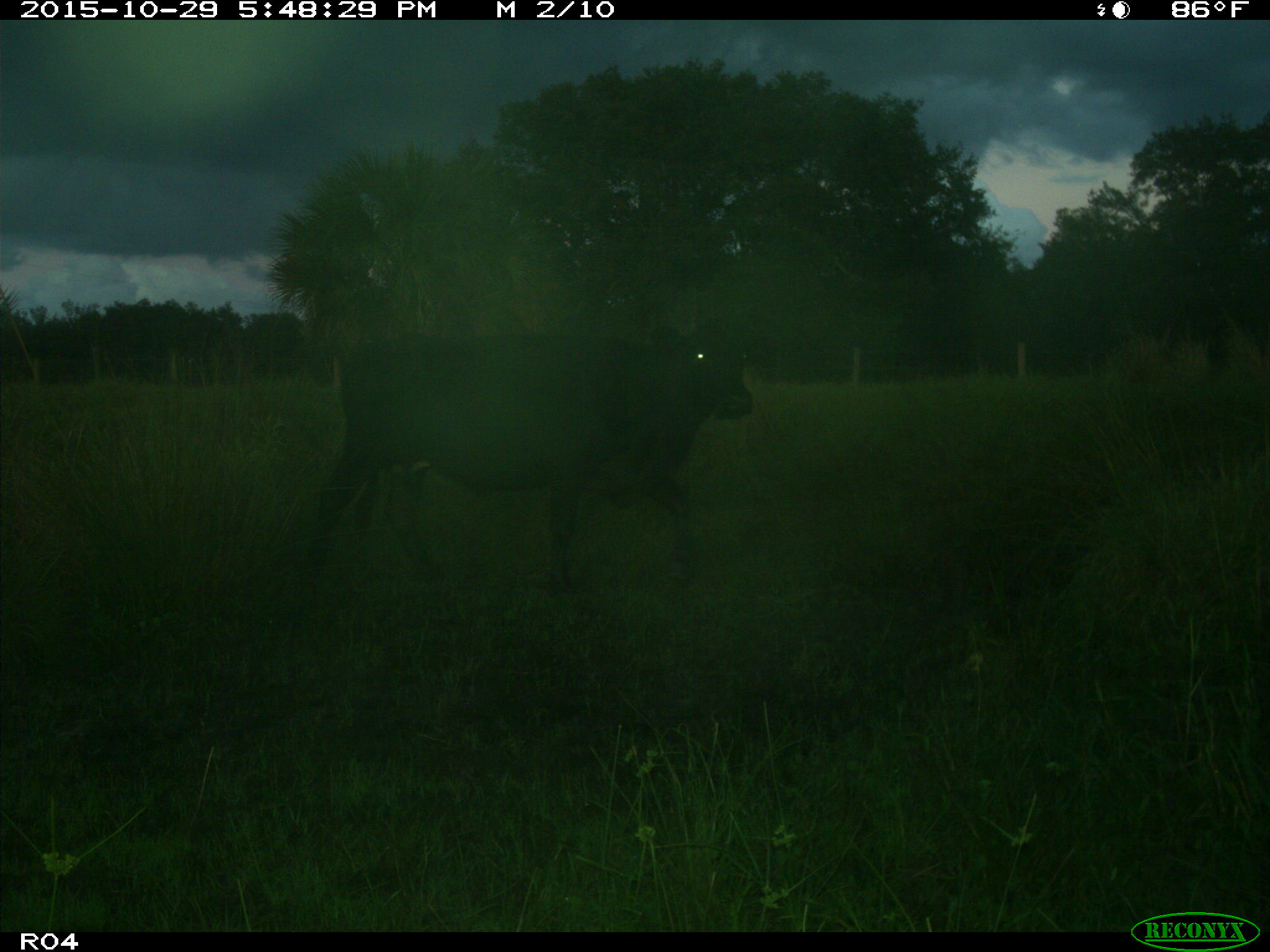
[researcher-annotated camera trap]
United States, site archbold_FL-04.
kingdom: Animalia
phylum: Chordata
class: Mammalia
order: Artiodactyla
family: Bovidae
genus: Bos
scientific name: Bos taurus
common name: domestic cow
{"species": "Bos taurus (domestic cow)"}